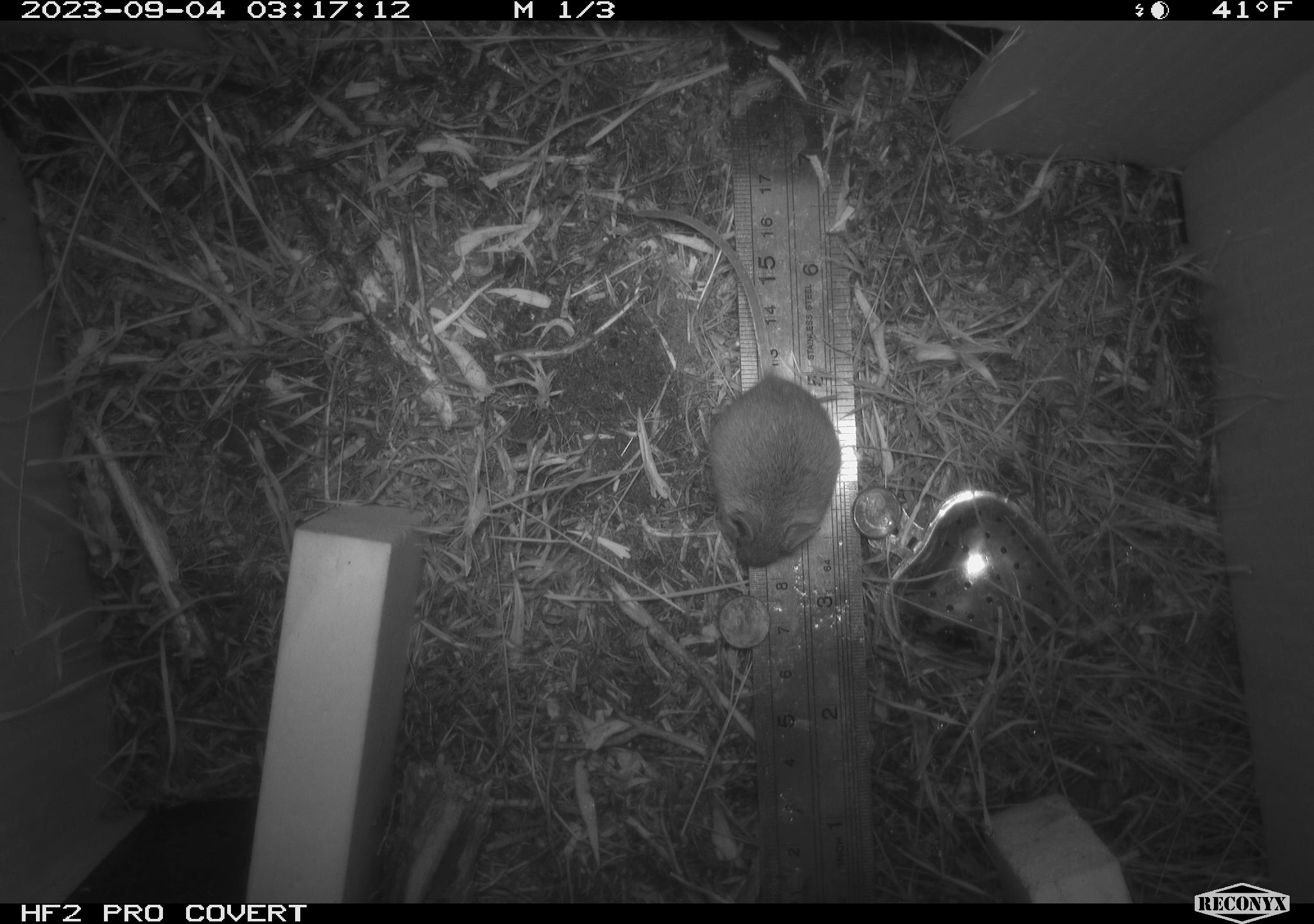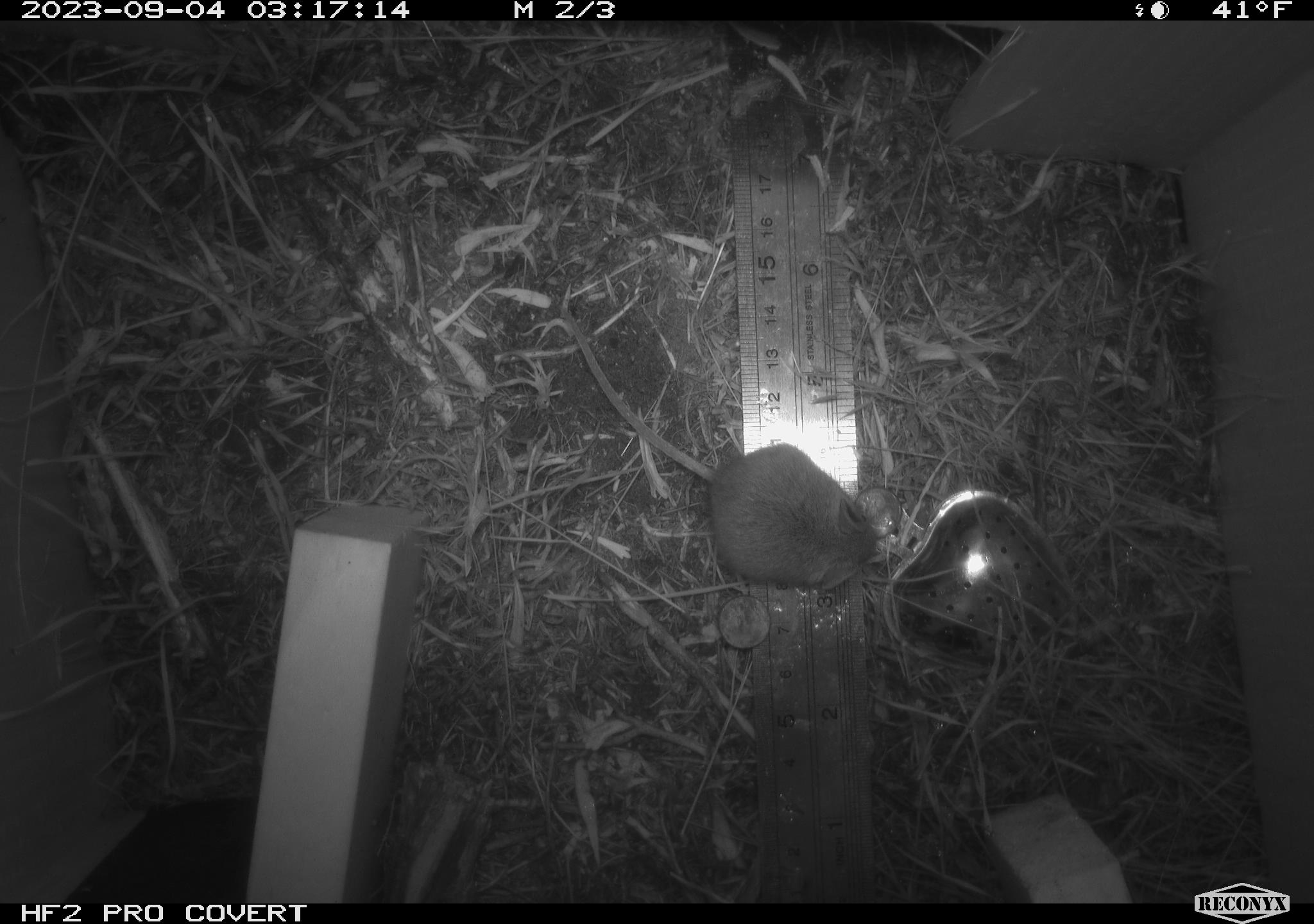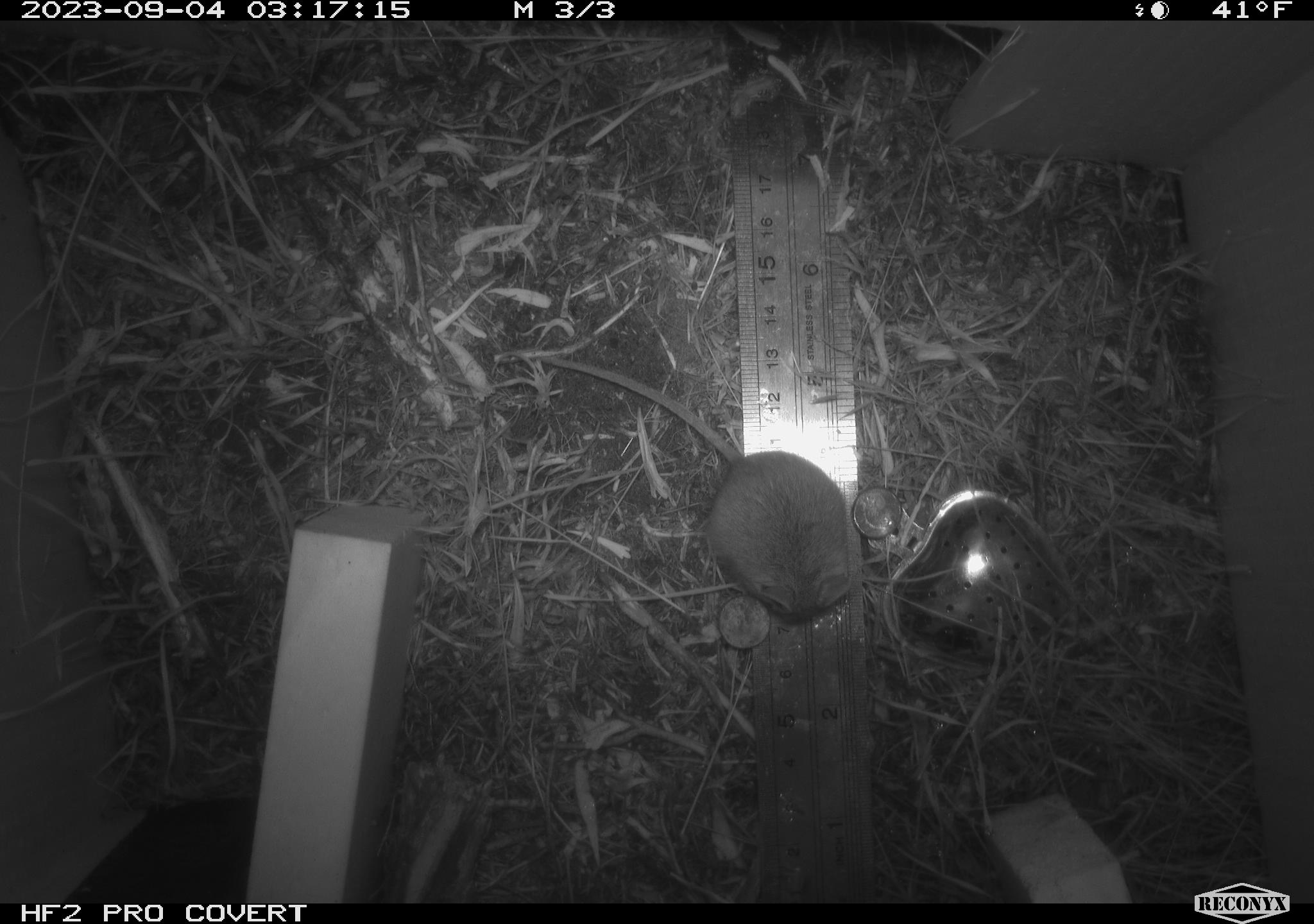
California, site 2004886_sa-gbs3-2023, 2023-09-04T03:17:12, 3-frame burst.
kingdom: Animalia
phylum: Chordata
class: Mammalia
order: Rodentia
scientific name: Rodentia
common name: mouse species